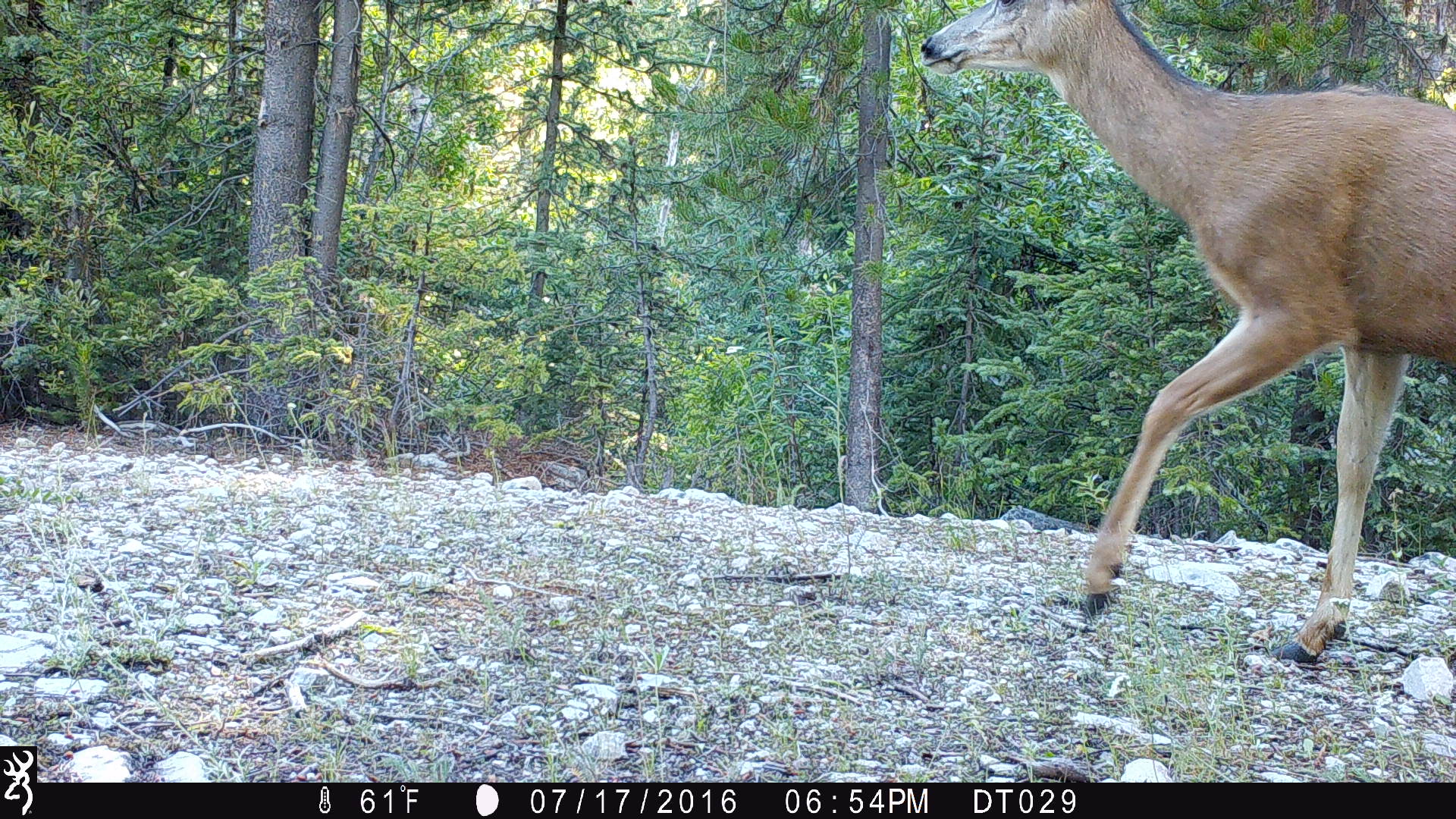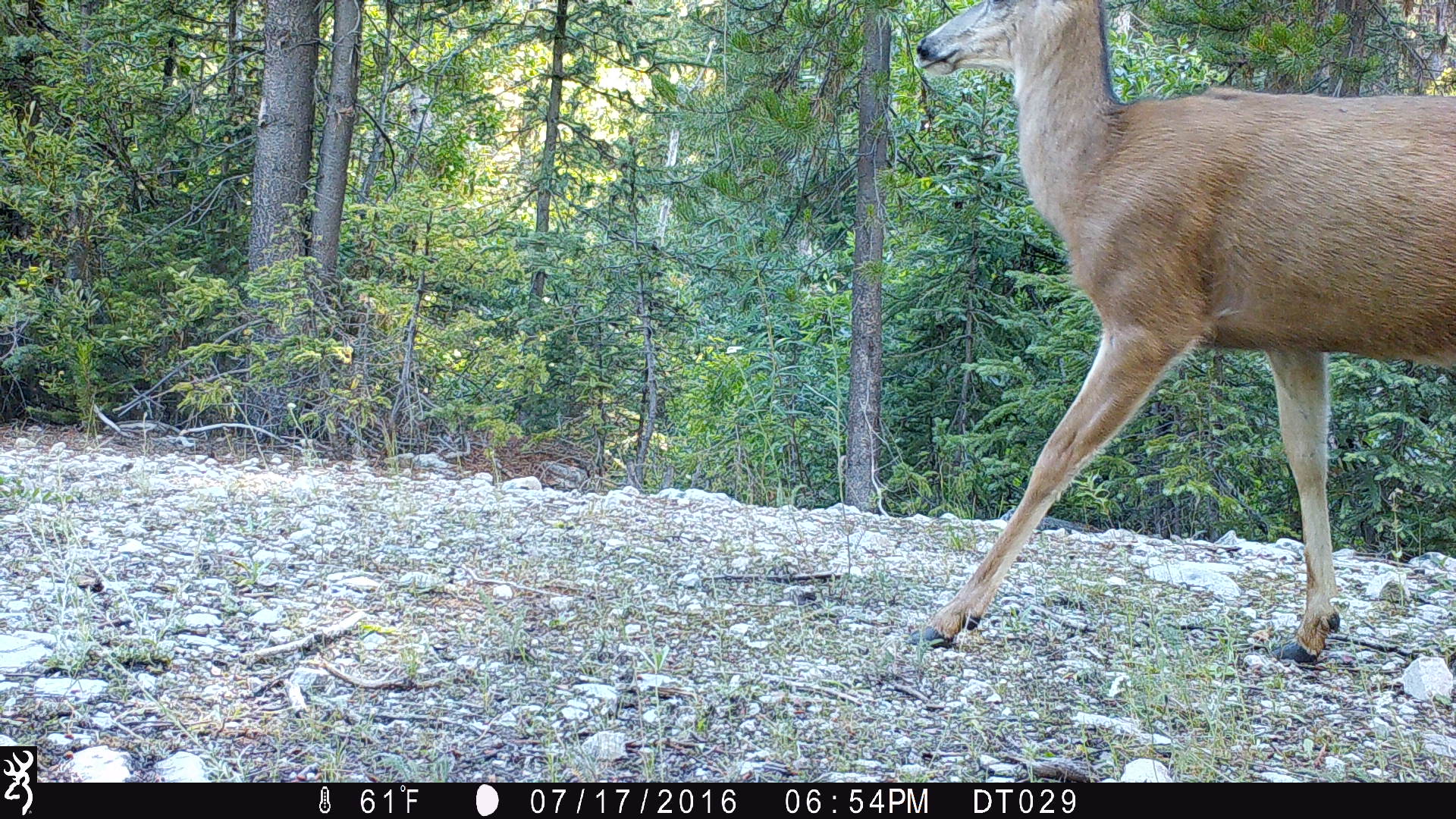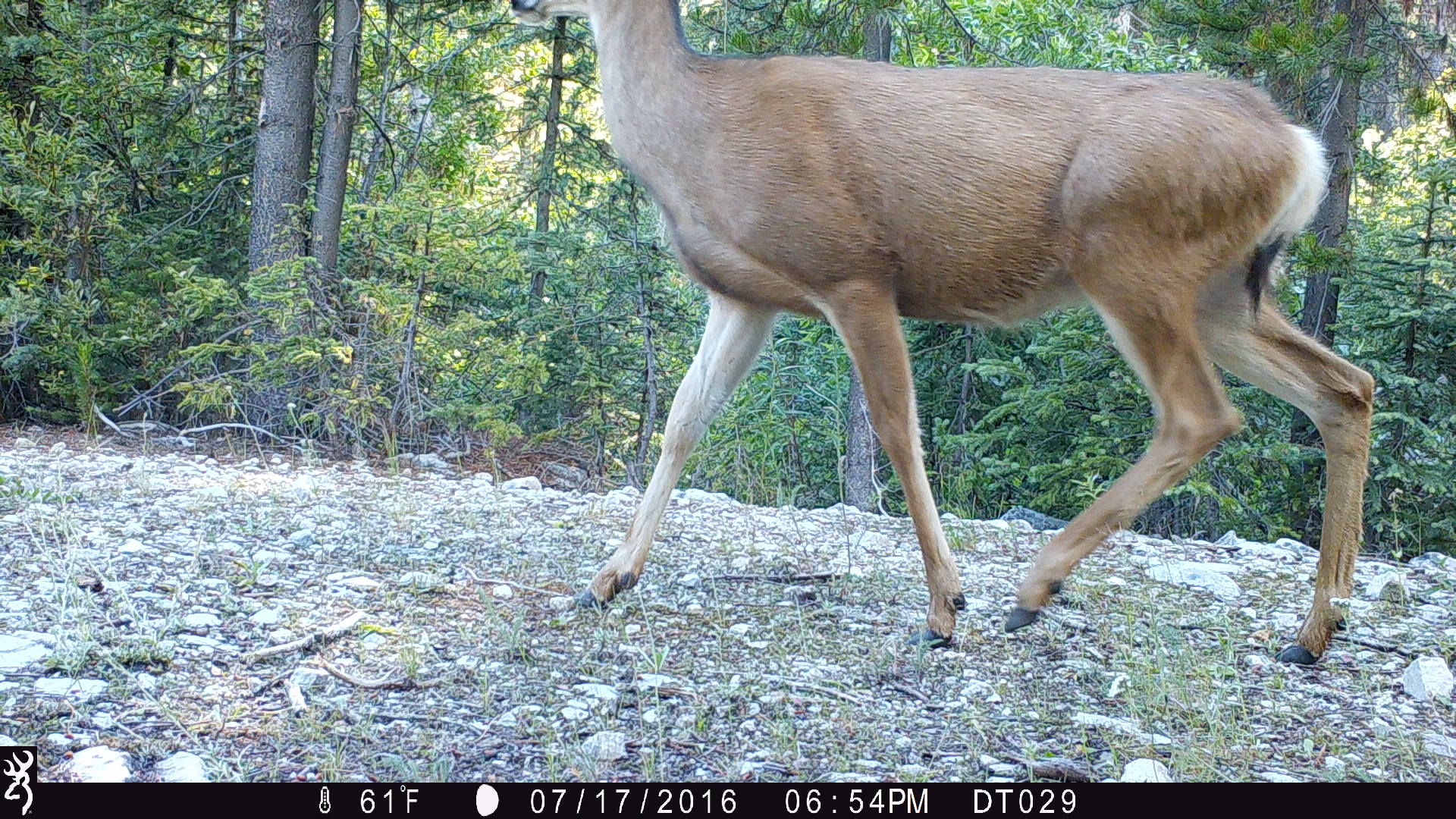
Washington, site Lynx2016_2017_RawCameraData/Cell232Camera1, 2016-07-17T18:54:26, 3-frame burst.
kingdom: Animalia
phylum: Chordata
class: Mammalia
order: Artiodactyla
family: Cervidae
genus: Odocoileus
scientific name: Odocoileus hemionus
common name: mule deer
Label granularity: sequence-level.